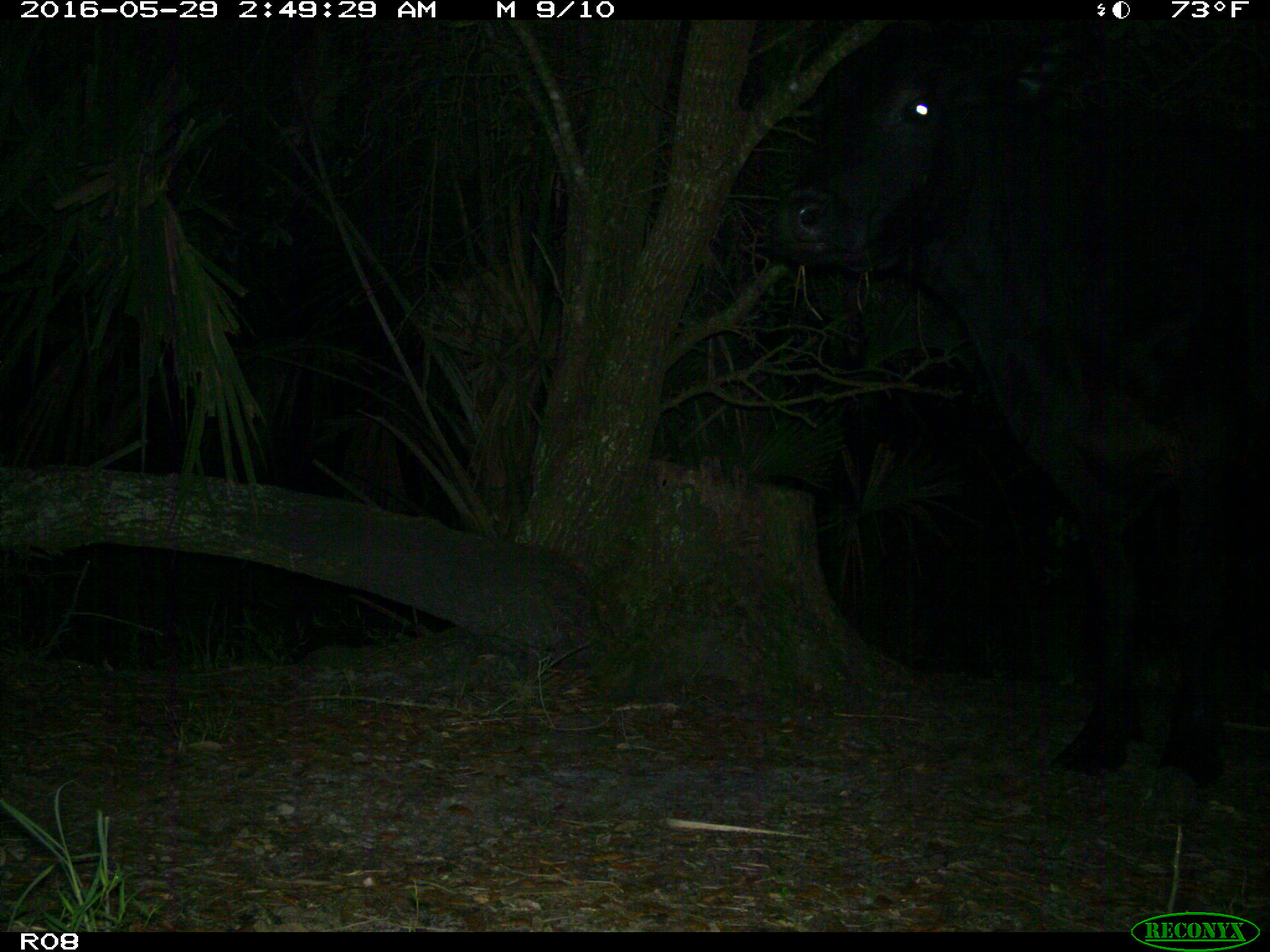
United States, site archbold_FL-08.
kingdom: Animalia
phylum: Chordata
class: Mammalia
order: Artiodactyla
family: Bovidae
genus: Bos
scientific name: Bos taurus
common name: domestic cow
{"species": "Bos taurus (domestic cow)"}